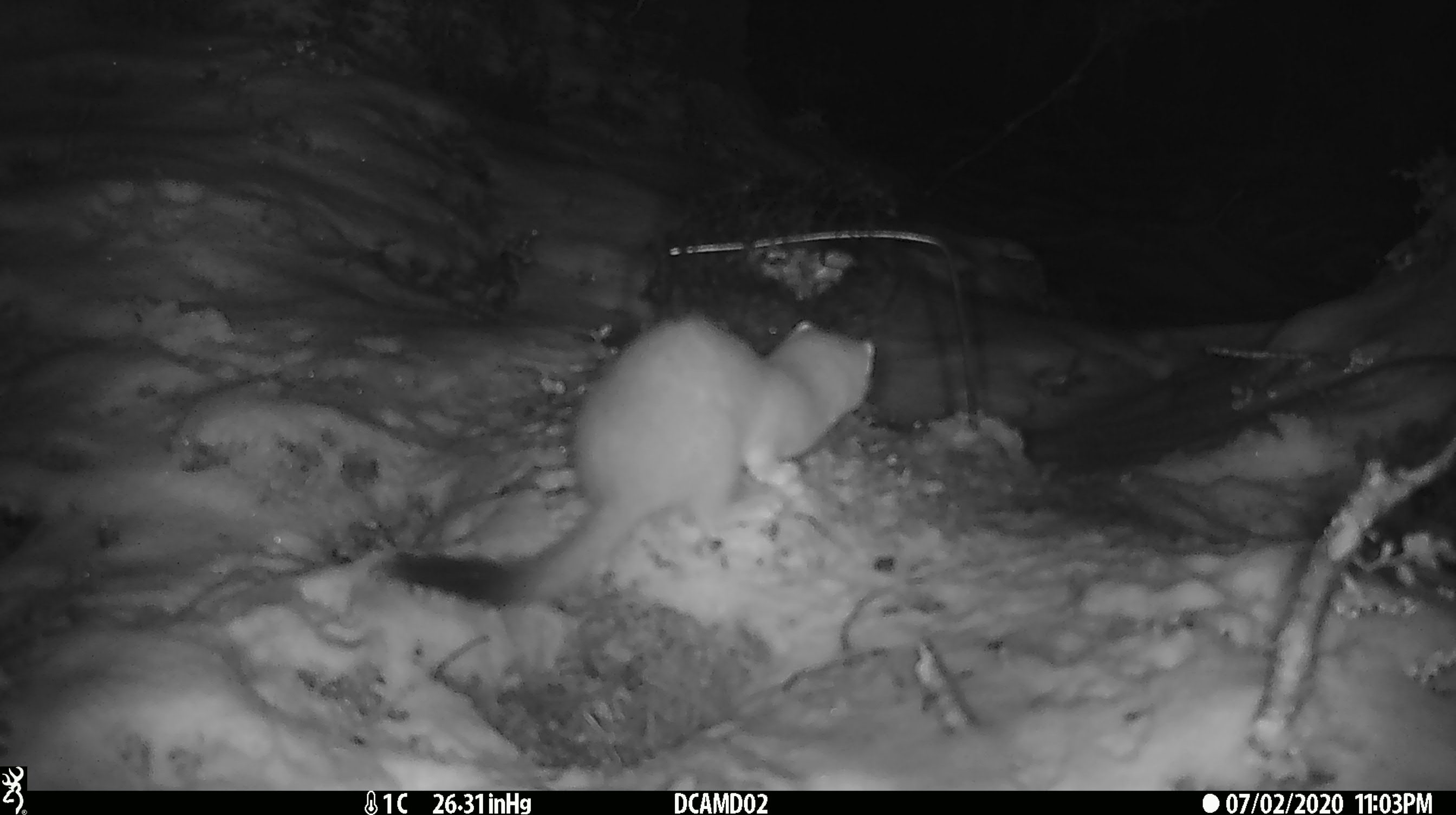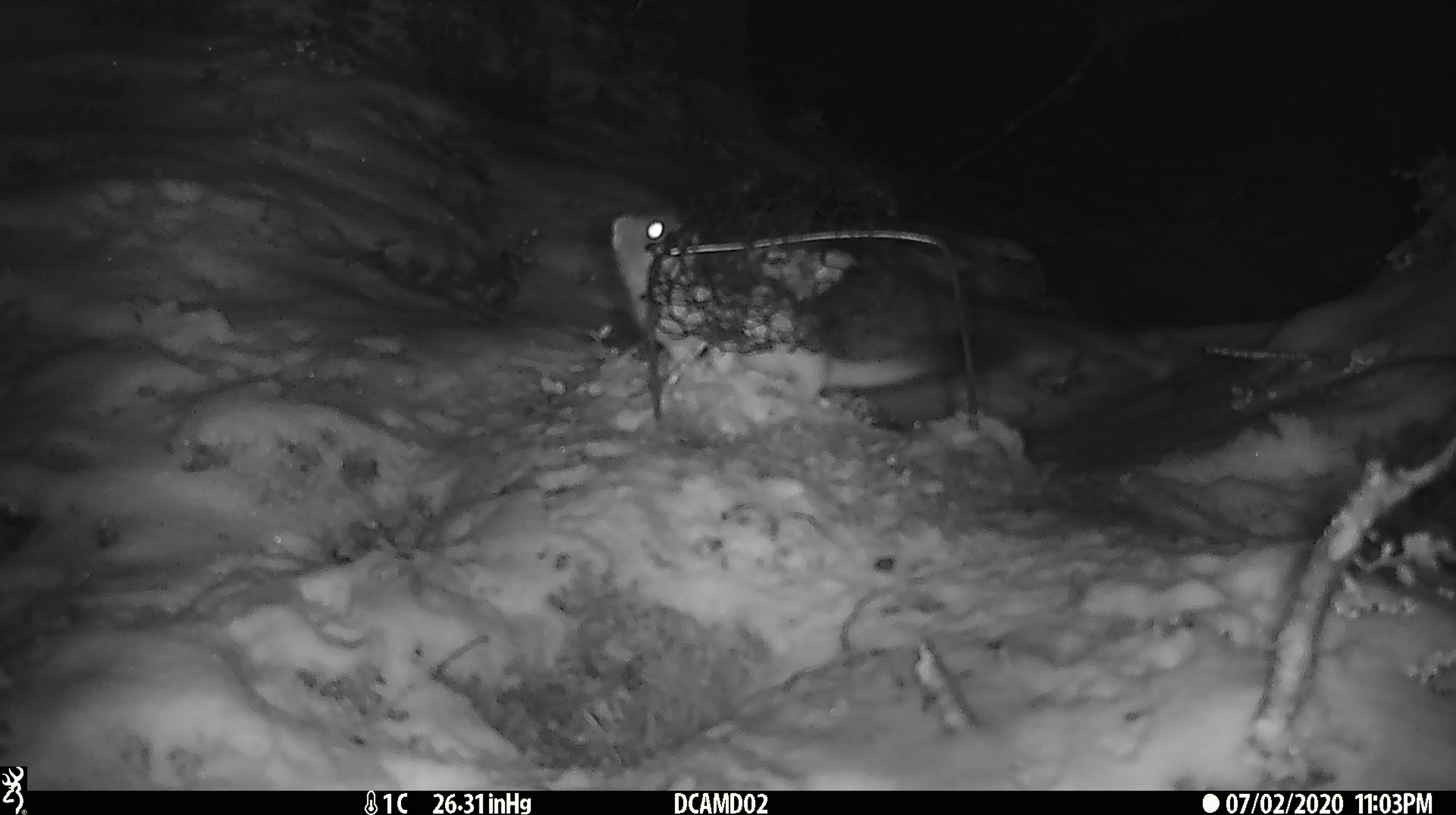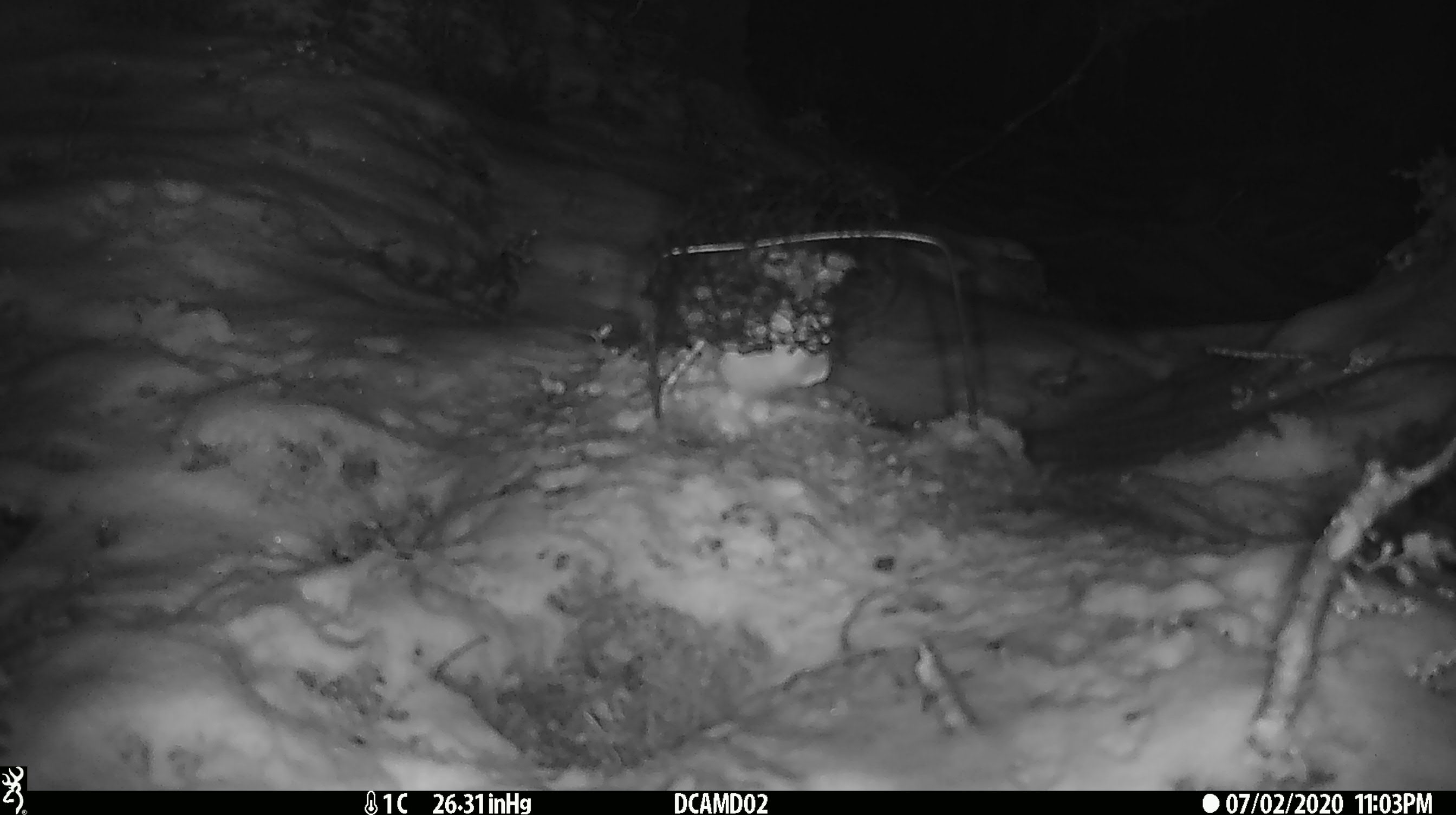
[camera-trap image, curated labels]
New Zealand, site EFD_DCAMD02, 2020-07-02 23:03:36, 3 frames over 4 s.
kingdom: Animalia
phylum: Chordata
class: Mammalia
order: Carnivora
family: Mustelidae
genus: Mustela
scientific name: Mustela erminea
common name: stoat